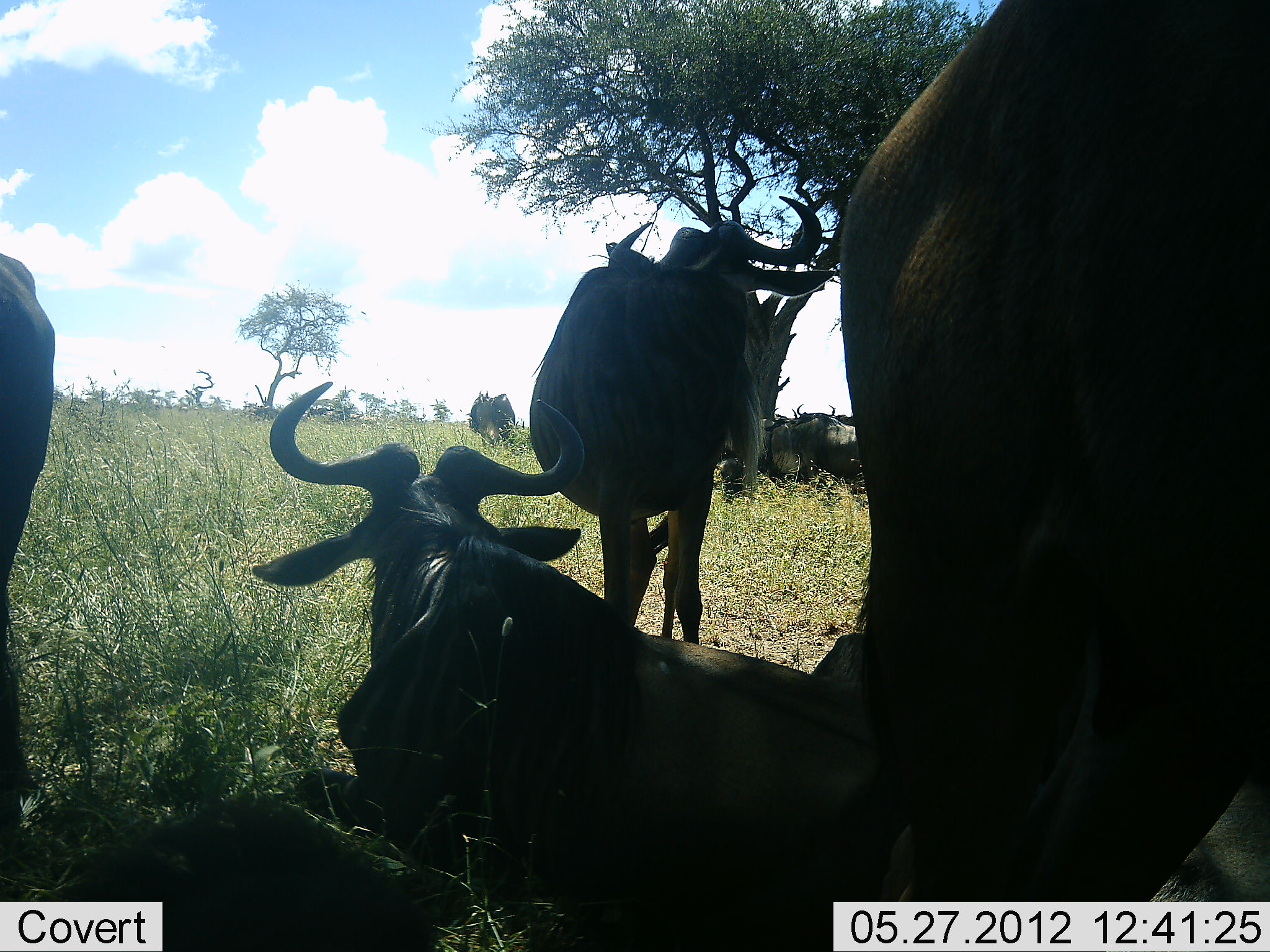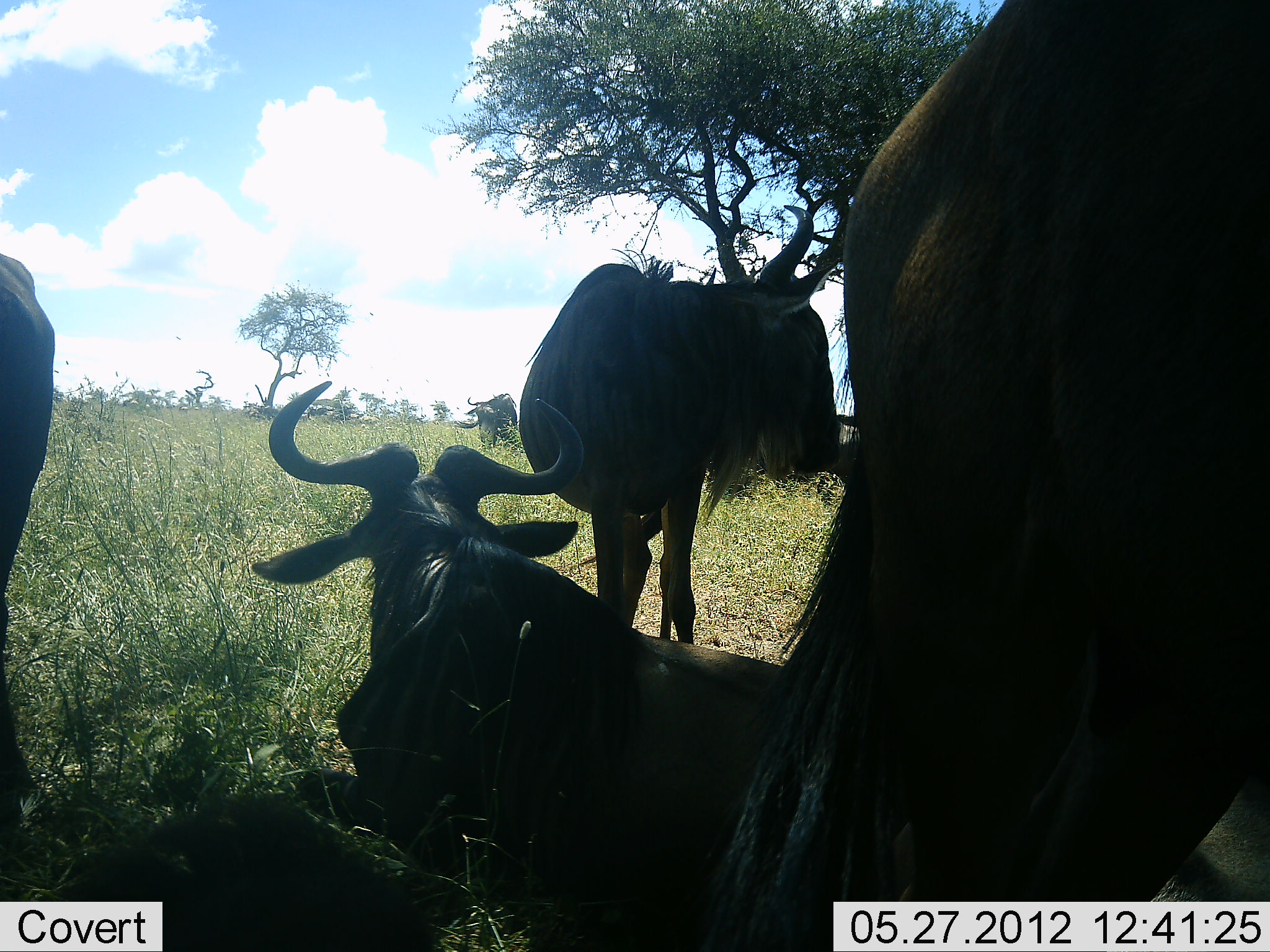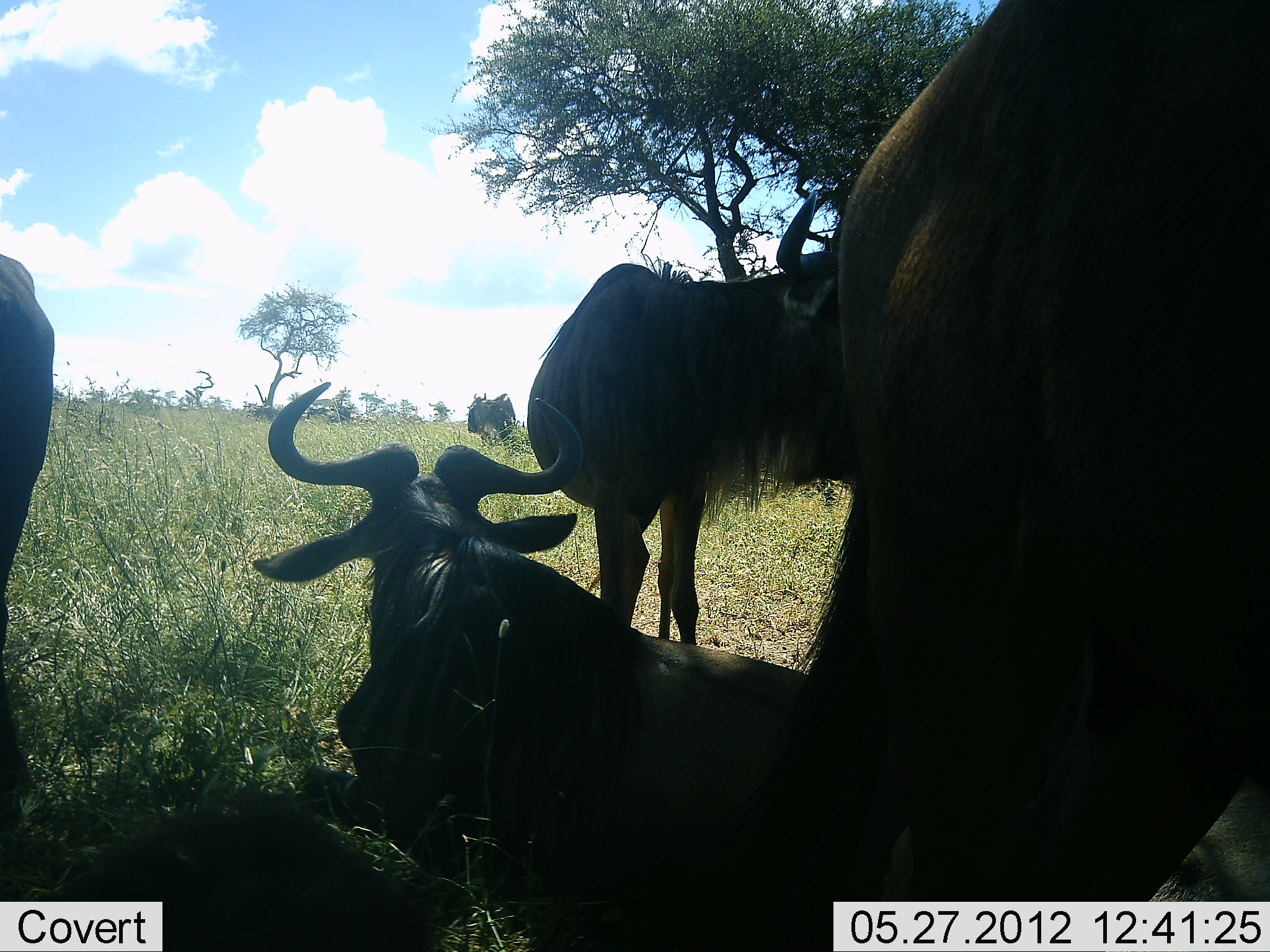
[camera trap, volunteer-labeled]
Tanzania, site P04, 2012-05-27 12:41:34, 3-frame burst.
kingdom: Animalia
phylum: Chordata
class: Mammalia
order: Artiodactyla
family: Bovidae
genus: Connochaetes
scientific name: Connochaetes taurinus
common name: blue wildebeest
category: wildebeest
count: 7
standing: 64%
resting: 100%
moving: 0%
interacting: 0%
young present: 0%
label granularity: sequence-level